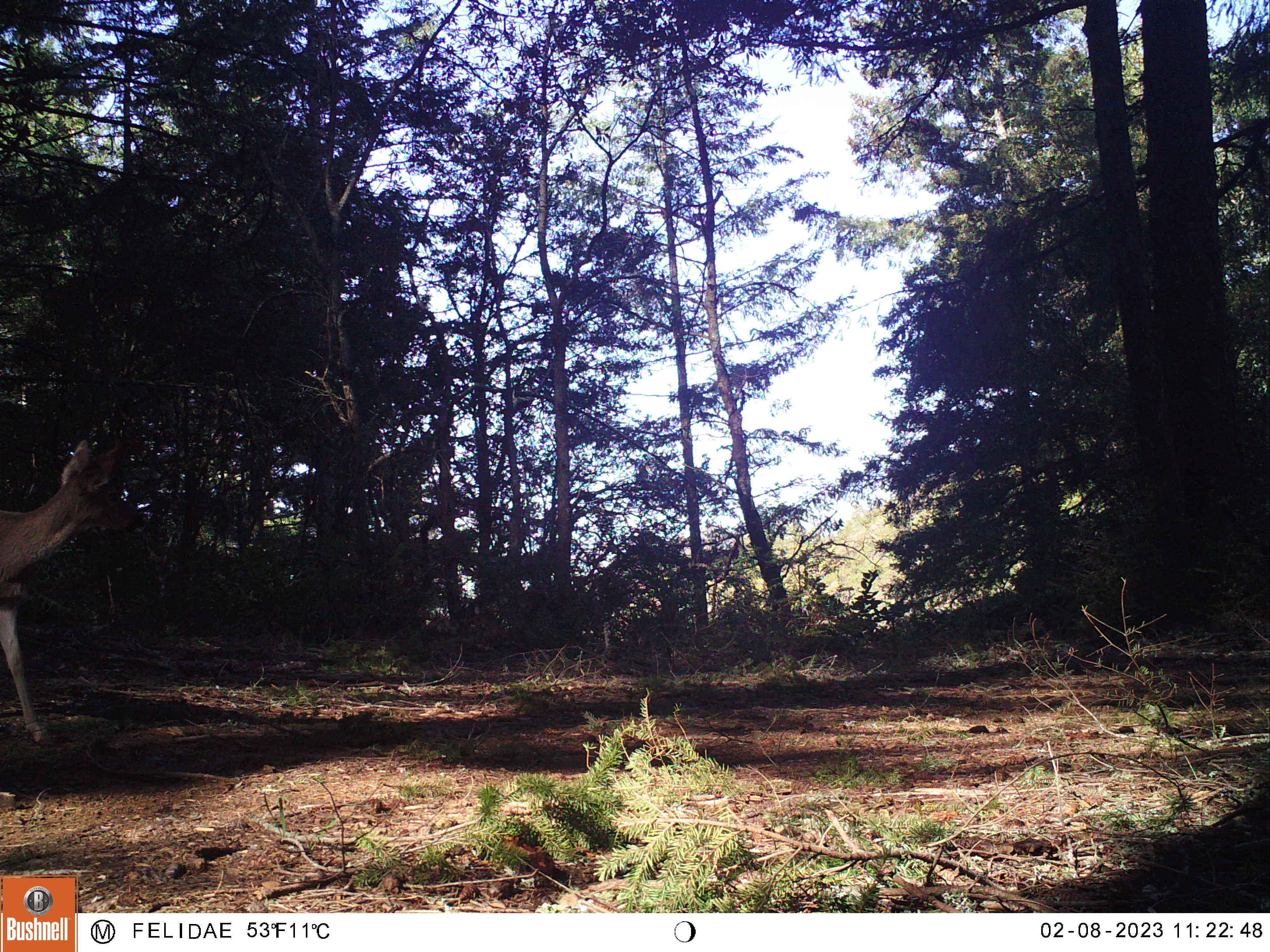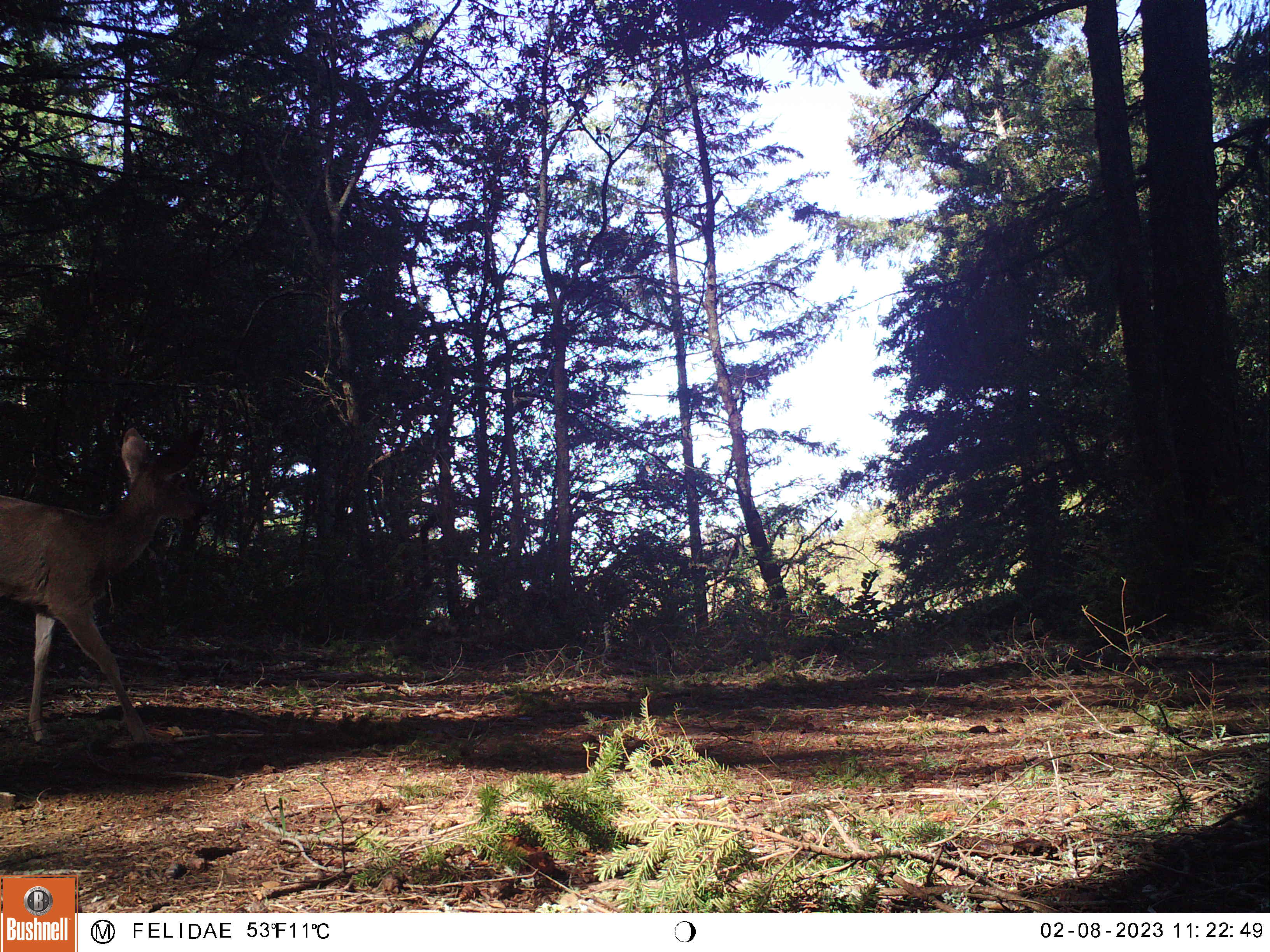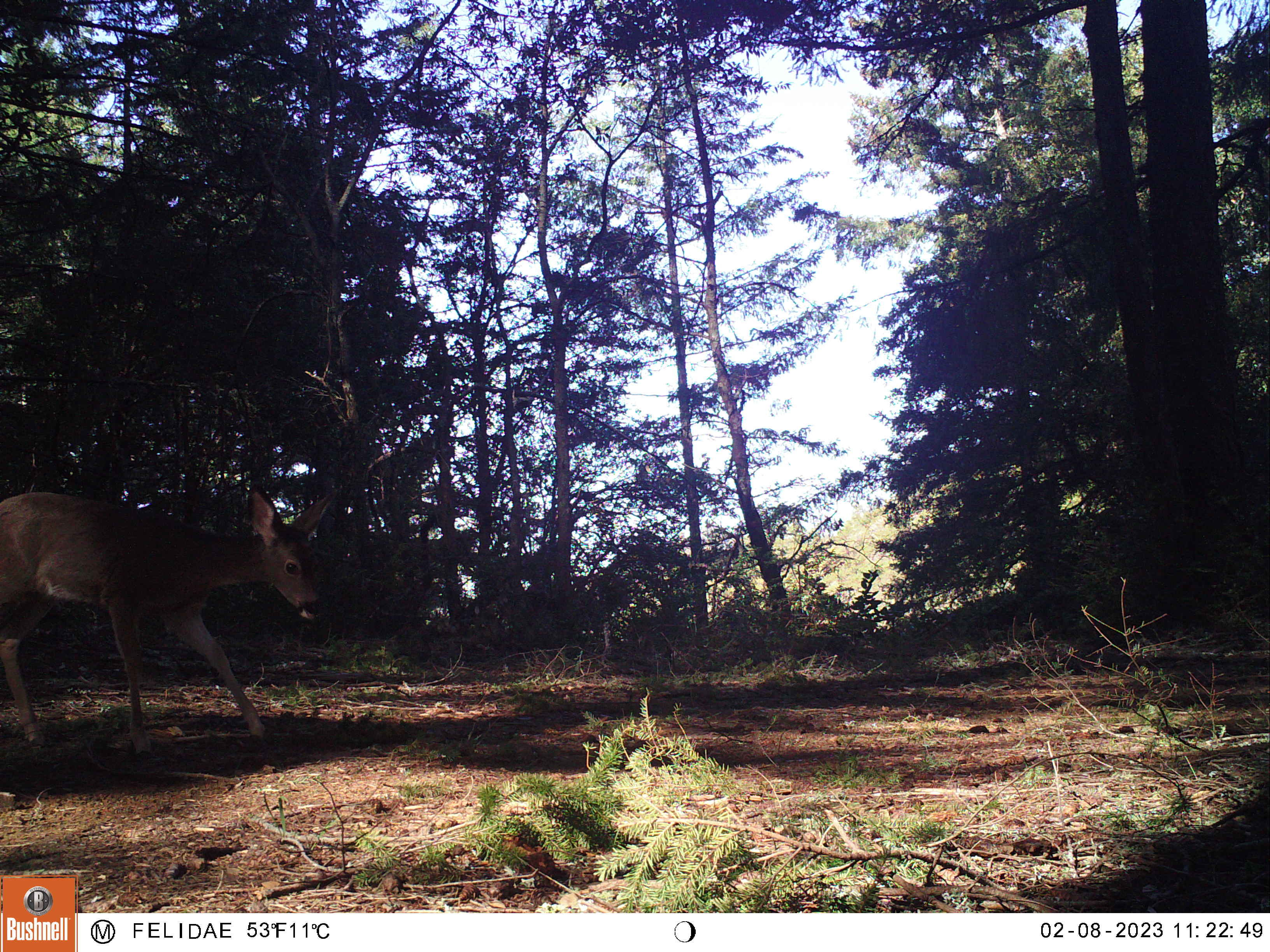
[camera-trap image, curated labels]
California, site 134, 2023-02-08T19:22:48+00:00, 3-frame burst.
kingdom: Animalia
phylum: Chordata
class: Mammalia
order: Artiodactyla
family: Cervidae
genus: Odocoileus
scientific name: Odocoileus hemionus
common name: mule deer